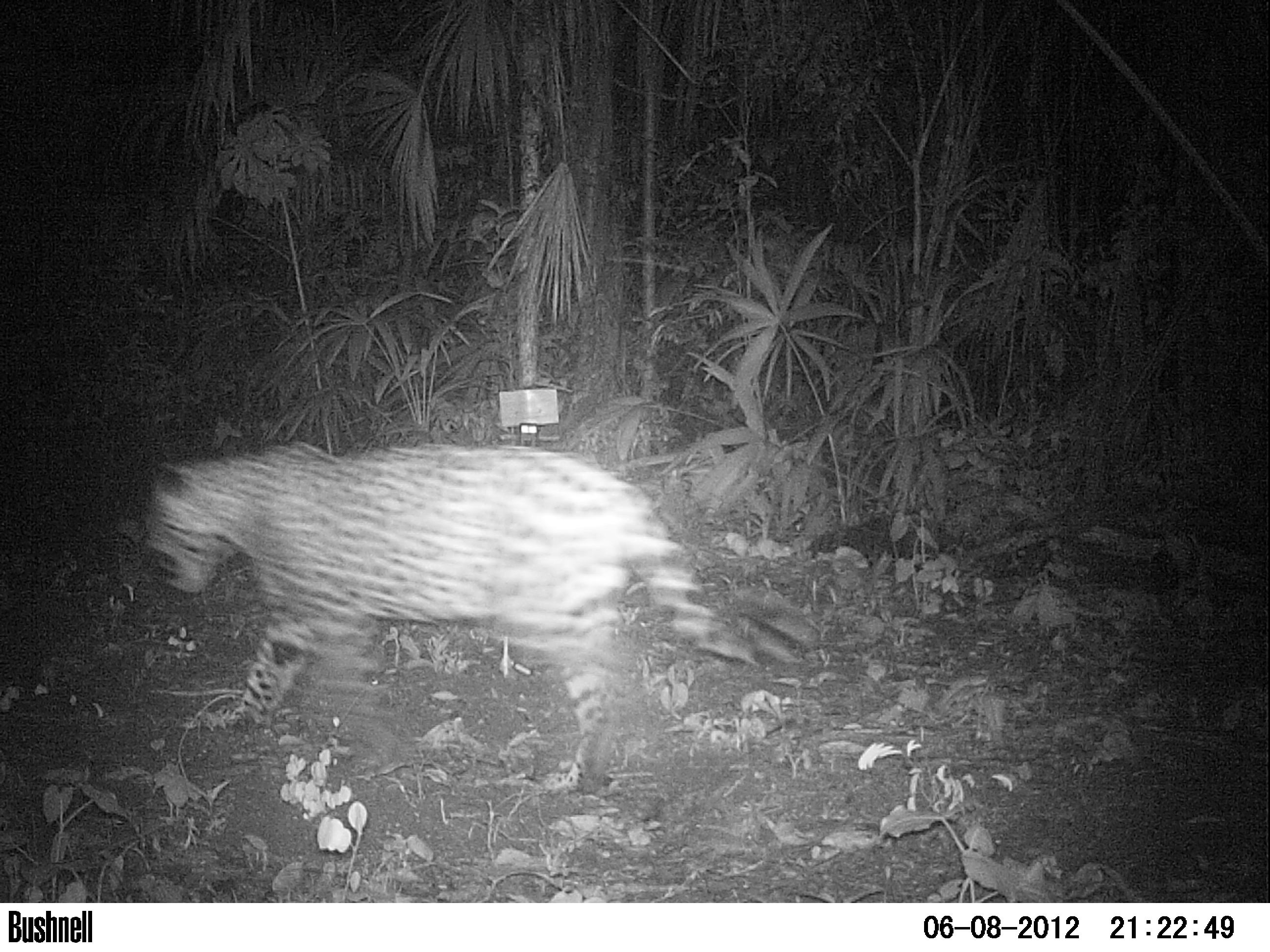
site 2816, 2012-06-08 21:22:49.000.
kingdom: Animalia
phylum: Chordata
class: Mammalia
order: Carnivora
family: Felidae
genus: Panthera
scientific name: Panthera onca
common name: jaguar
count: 1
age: adult